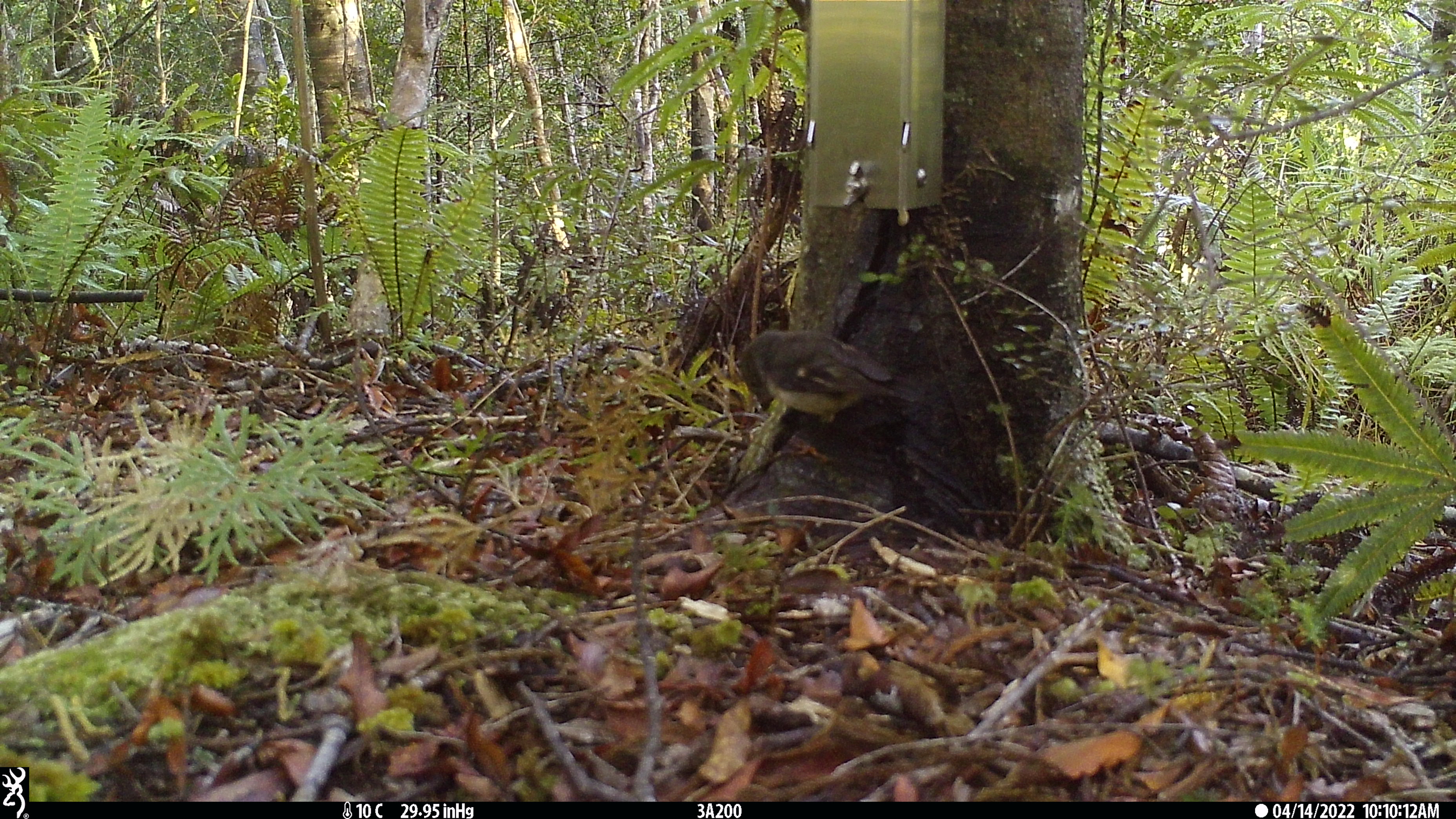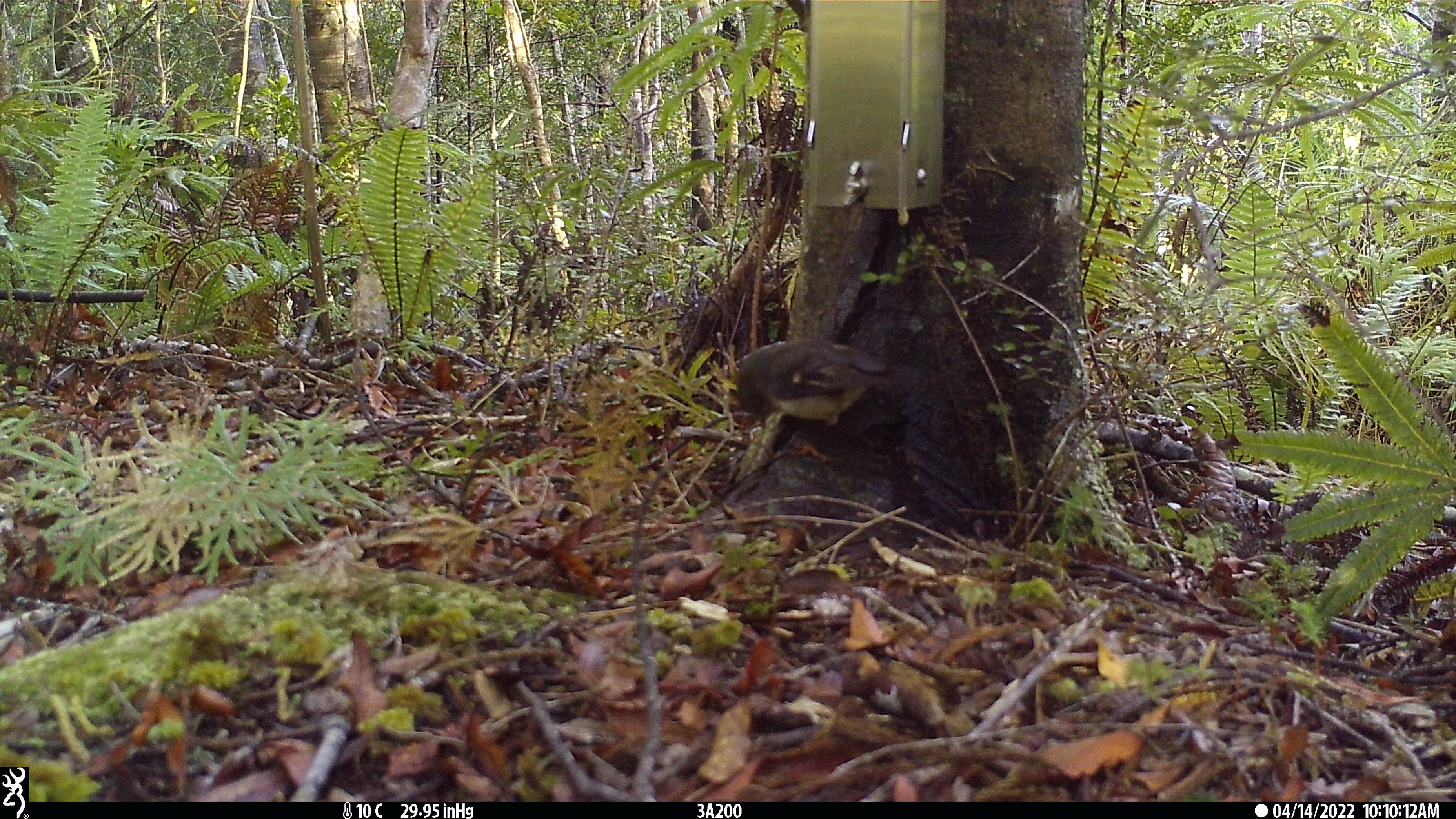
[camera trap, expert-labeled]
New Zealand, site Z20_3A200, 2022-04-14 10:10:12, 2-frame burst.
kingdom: Animalia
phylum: Chordata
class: Aves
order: Passeriformes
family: Petroicidae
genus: Petroica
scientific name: Petroica macrocephala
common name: tomtit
Tomtit (Petroica macrocephala).